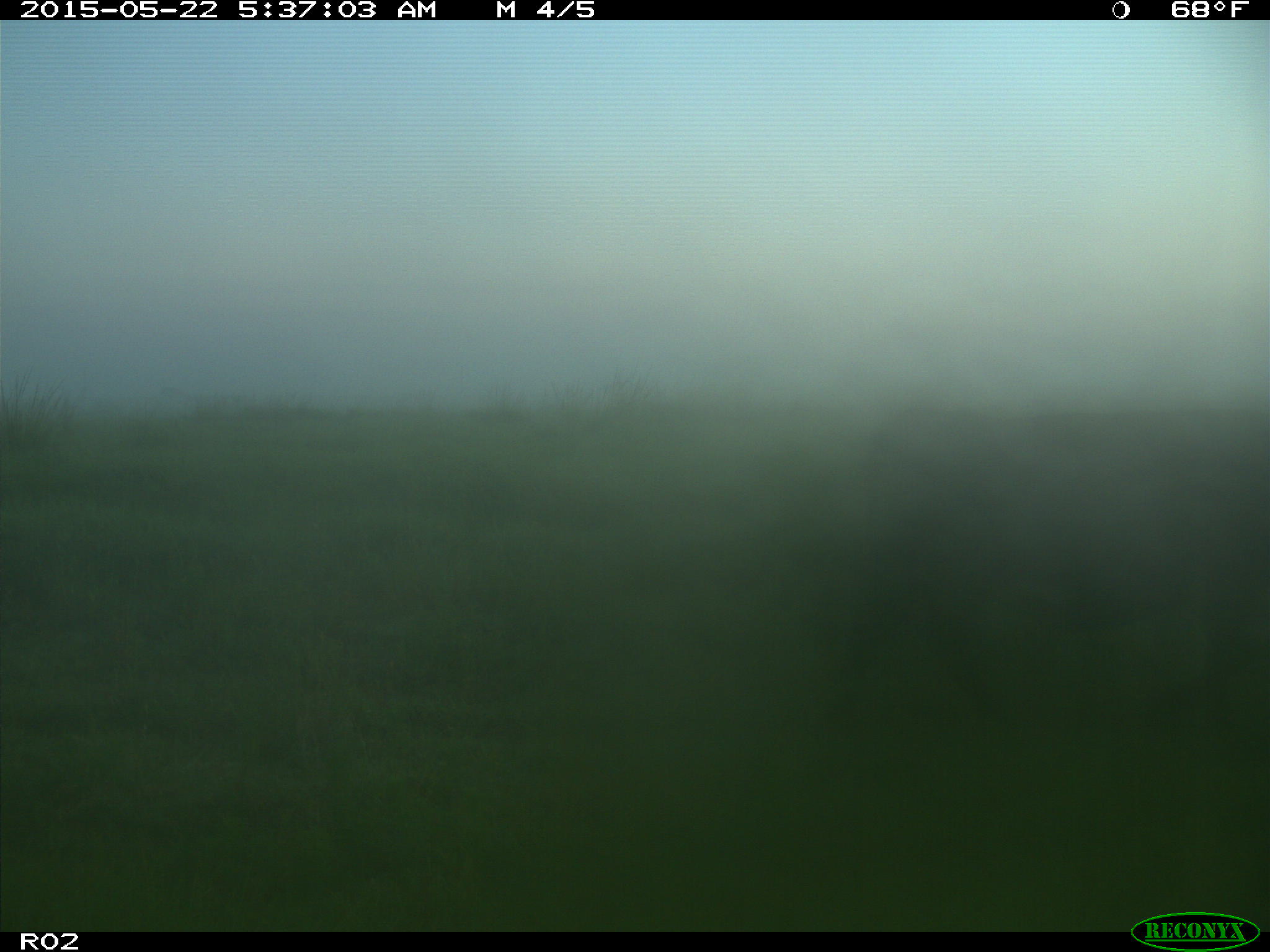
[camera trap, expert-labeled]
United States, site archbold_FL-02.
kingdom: Animalia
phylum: Chordata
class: Mammalia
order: Artiodactyla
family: Bovidae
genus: Bos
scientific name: Bos taurus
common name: domestic cow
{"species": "Bos taurus (domestic cow)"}